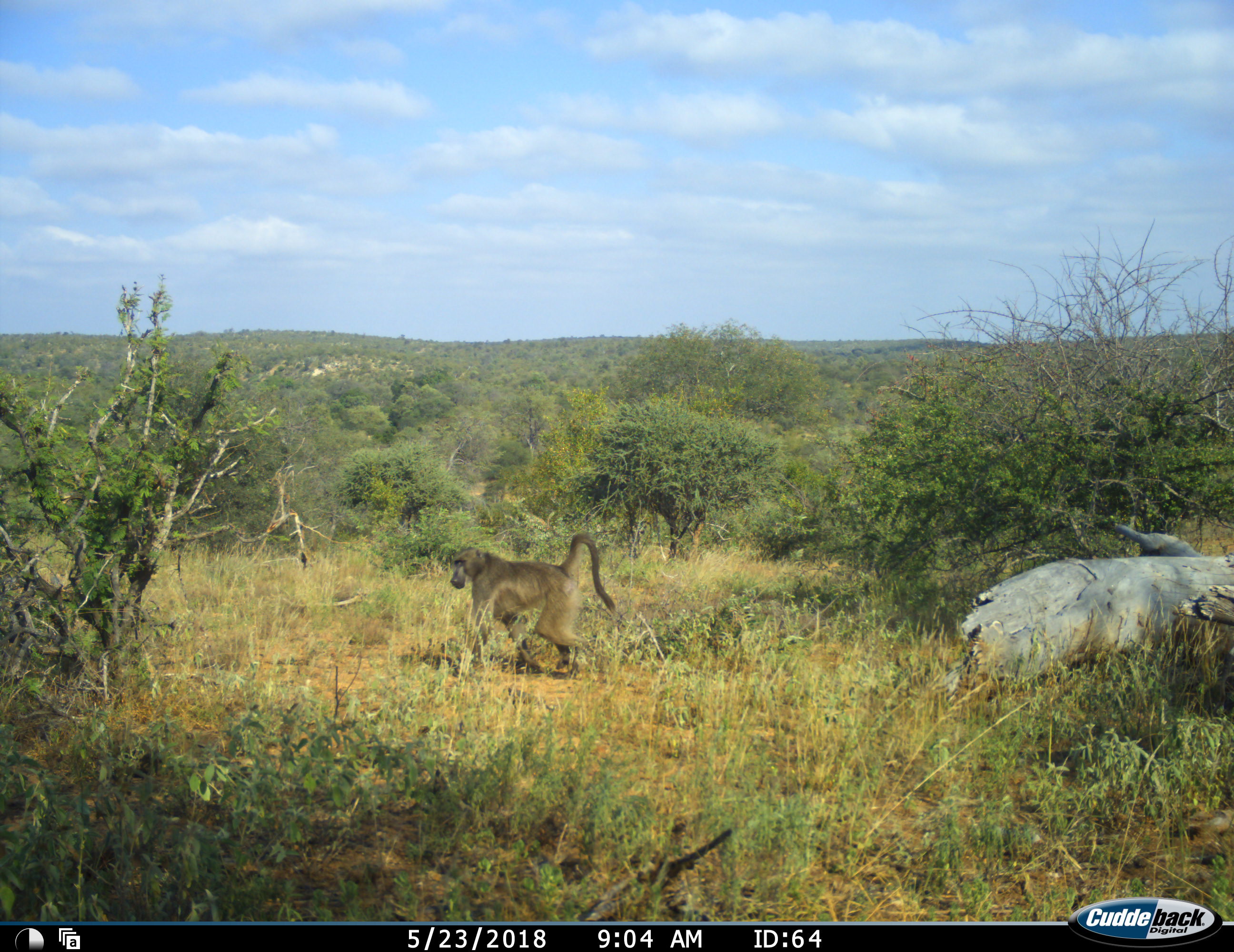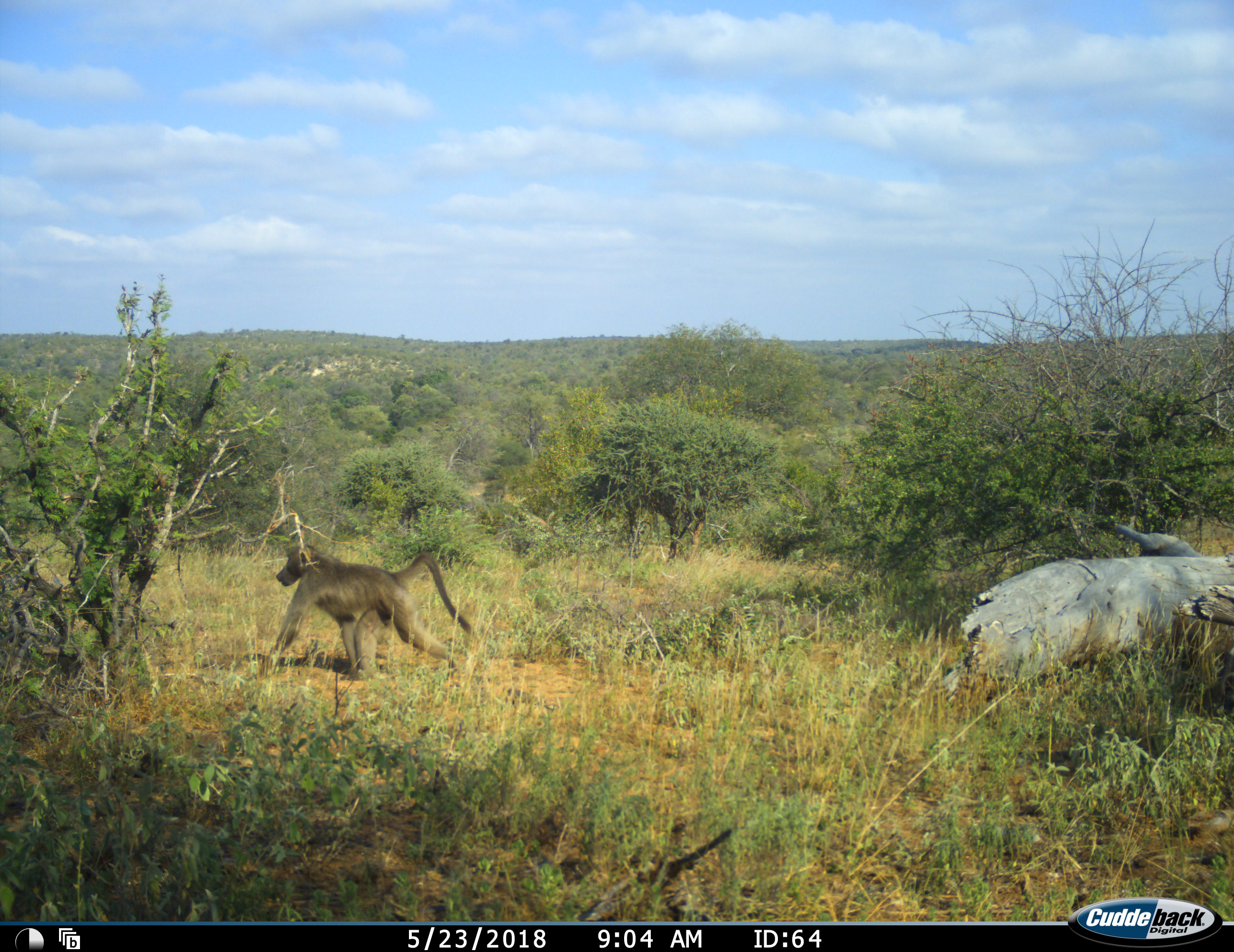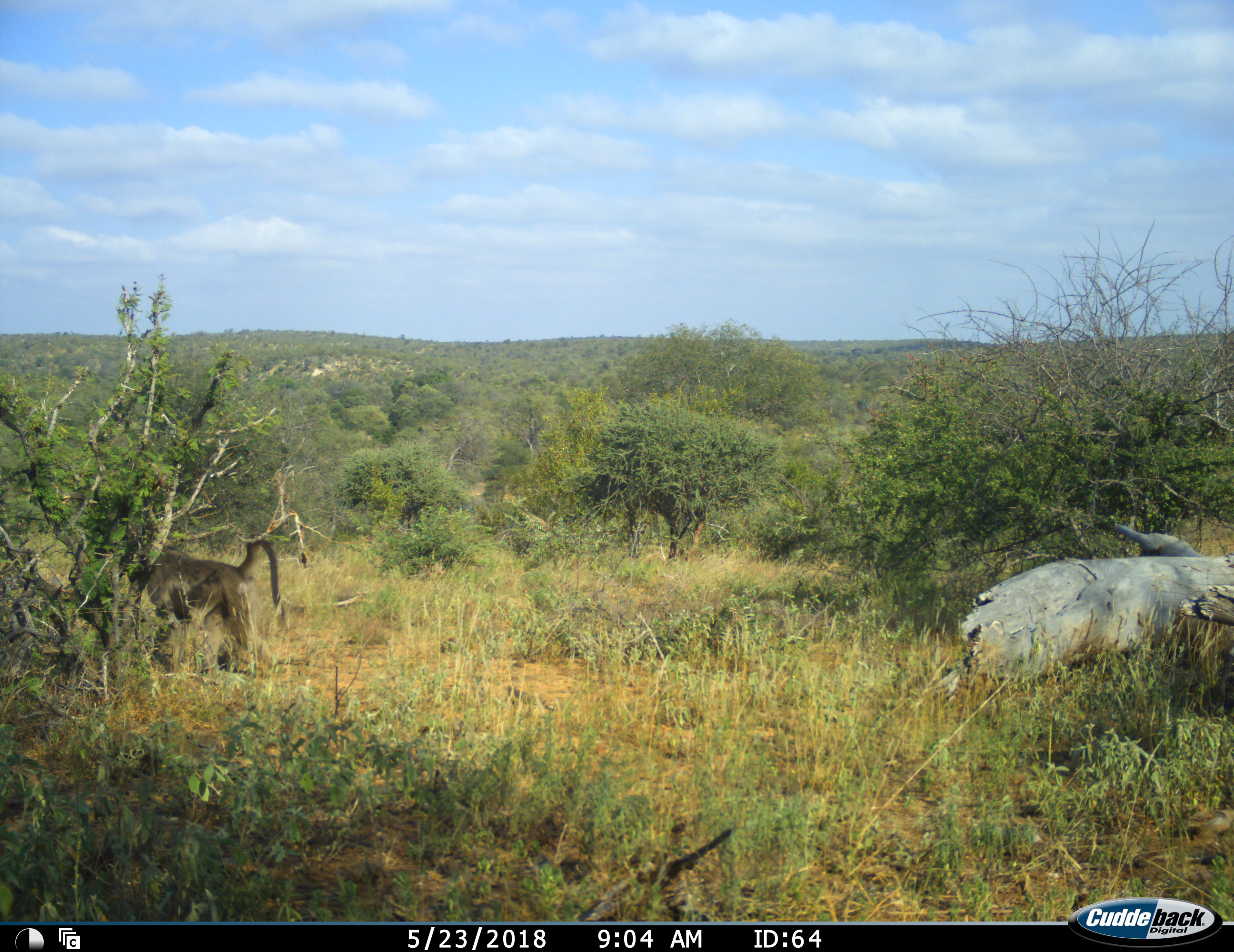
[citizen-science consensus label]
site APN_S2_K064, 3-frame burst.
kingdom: Animalia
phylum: Chordata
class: Mammalia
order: Primates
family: Cercopithecidae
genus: Papio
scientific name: Papio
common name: baboon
Baboon (Papio), count 1. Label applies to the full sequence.